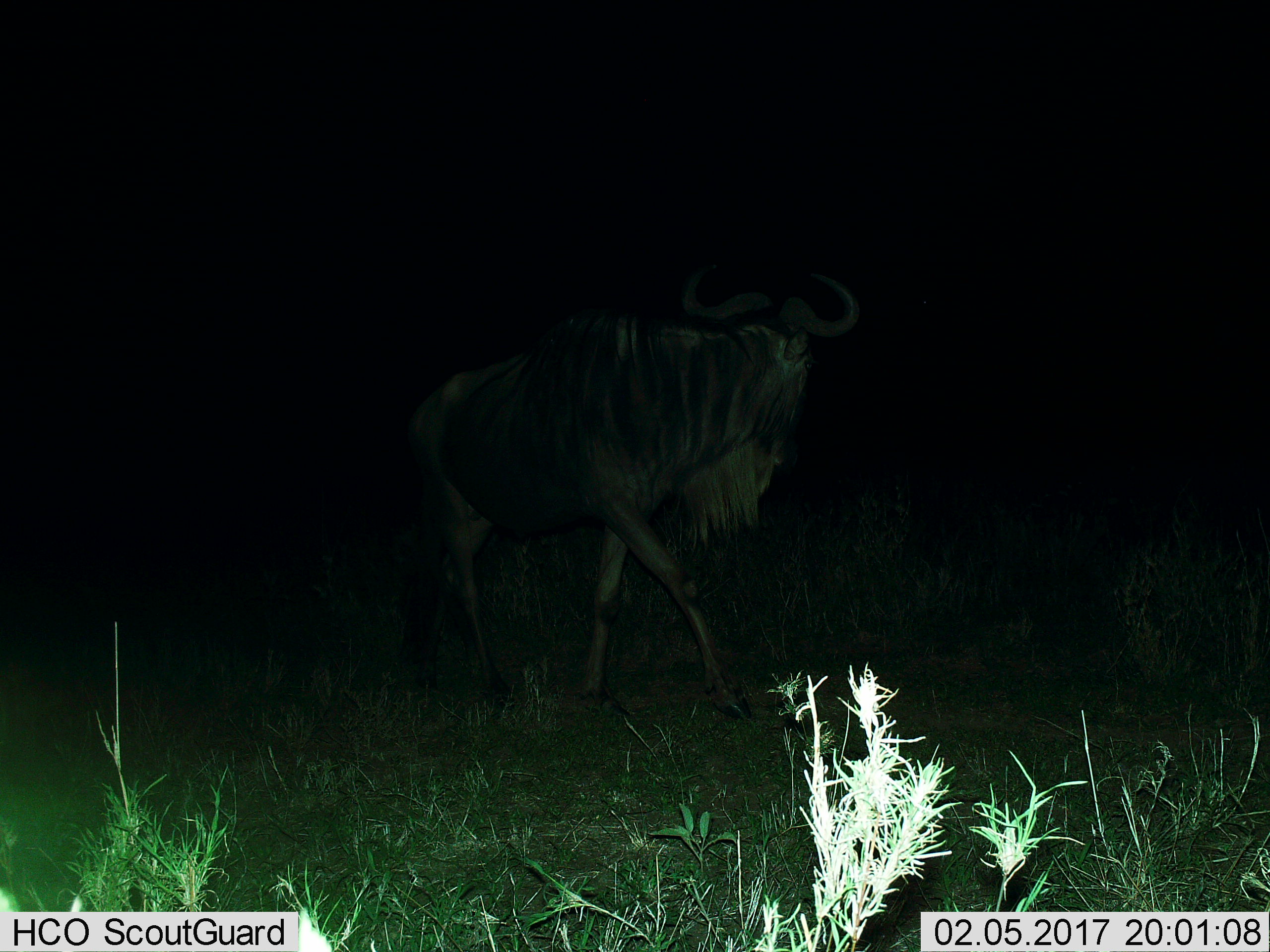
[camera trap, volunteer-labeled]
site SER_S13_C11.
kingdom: Animalia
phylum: Chordata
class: Mammalia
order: Artiodactyla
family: Bovidae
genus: Connochaetes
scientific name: Connochaetes taurinus taurinus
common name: blue wildebeest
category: wildebeestblue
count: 1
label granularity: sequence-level